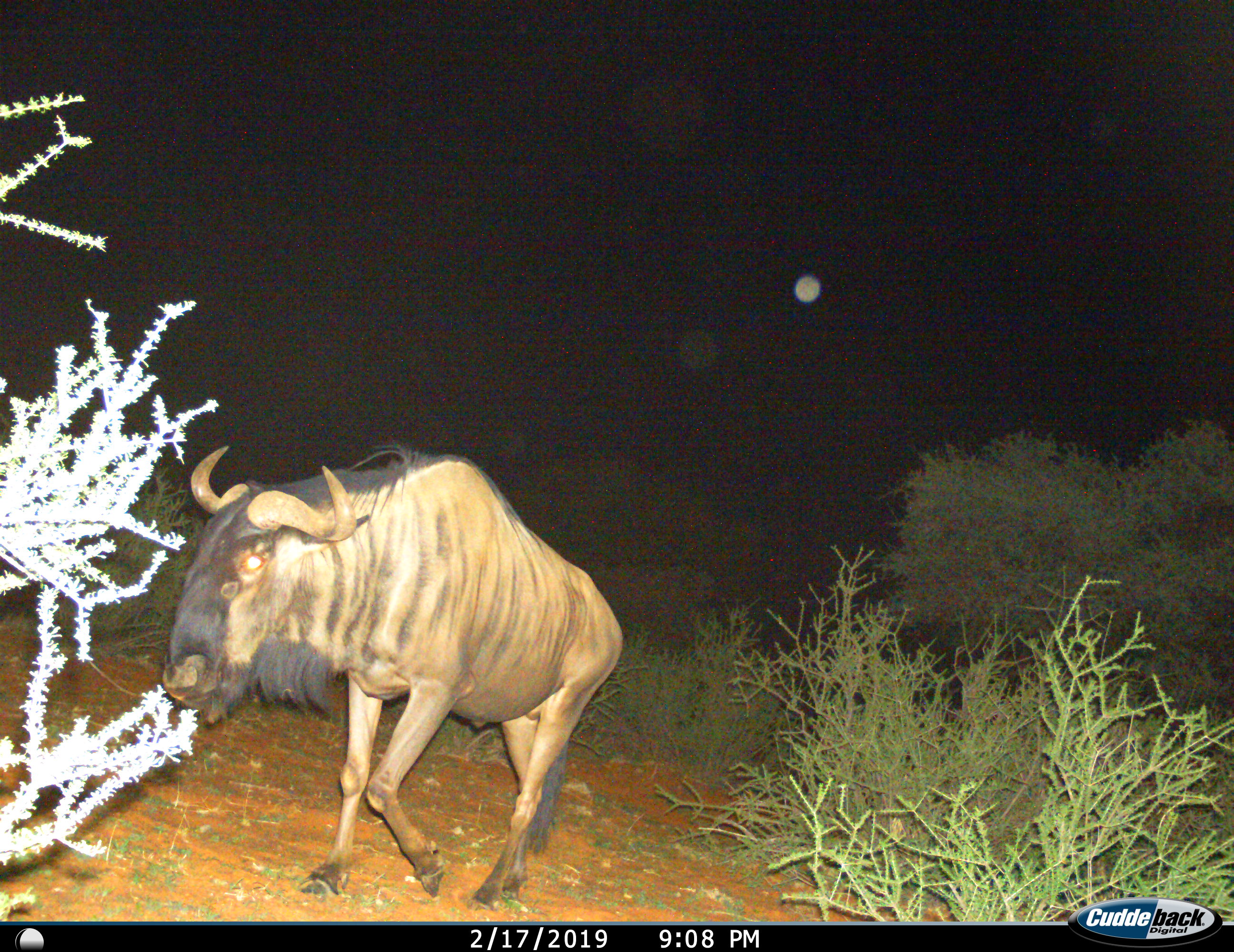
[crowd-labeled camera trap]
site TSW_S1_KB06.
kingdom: Animalia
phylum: Chordata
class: Mammalia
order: Artiodactyla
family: Bovidae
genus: Connochaetes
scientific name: Connochaetes taurinus taurinus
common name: blue wildebeest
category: wildebeestblue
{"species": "wildebeestblue (blue wildebeest) (Connochaetes taurinus taurinus)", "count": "1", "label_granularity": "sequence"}